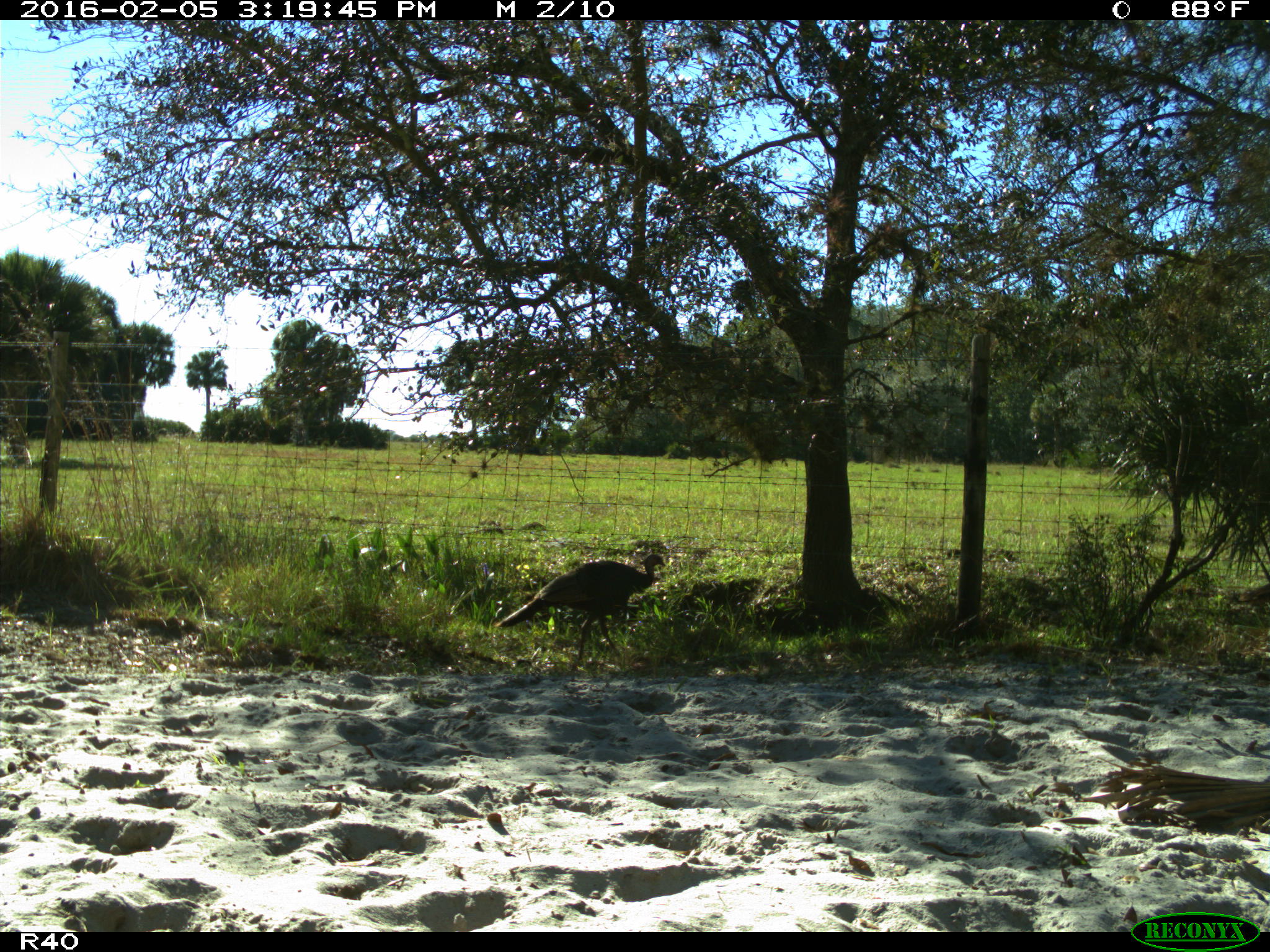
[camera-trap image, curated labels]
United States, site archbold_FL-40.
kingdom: Animalia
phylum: Chordata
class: Aves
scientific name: Aves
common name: birds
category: unidentified bird